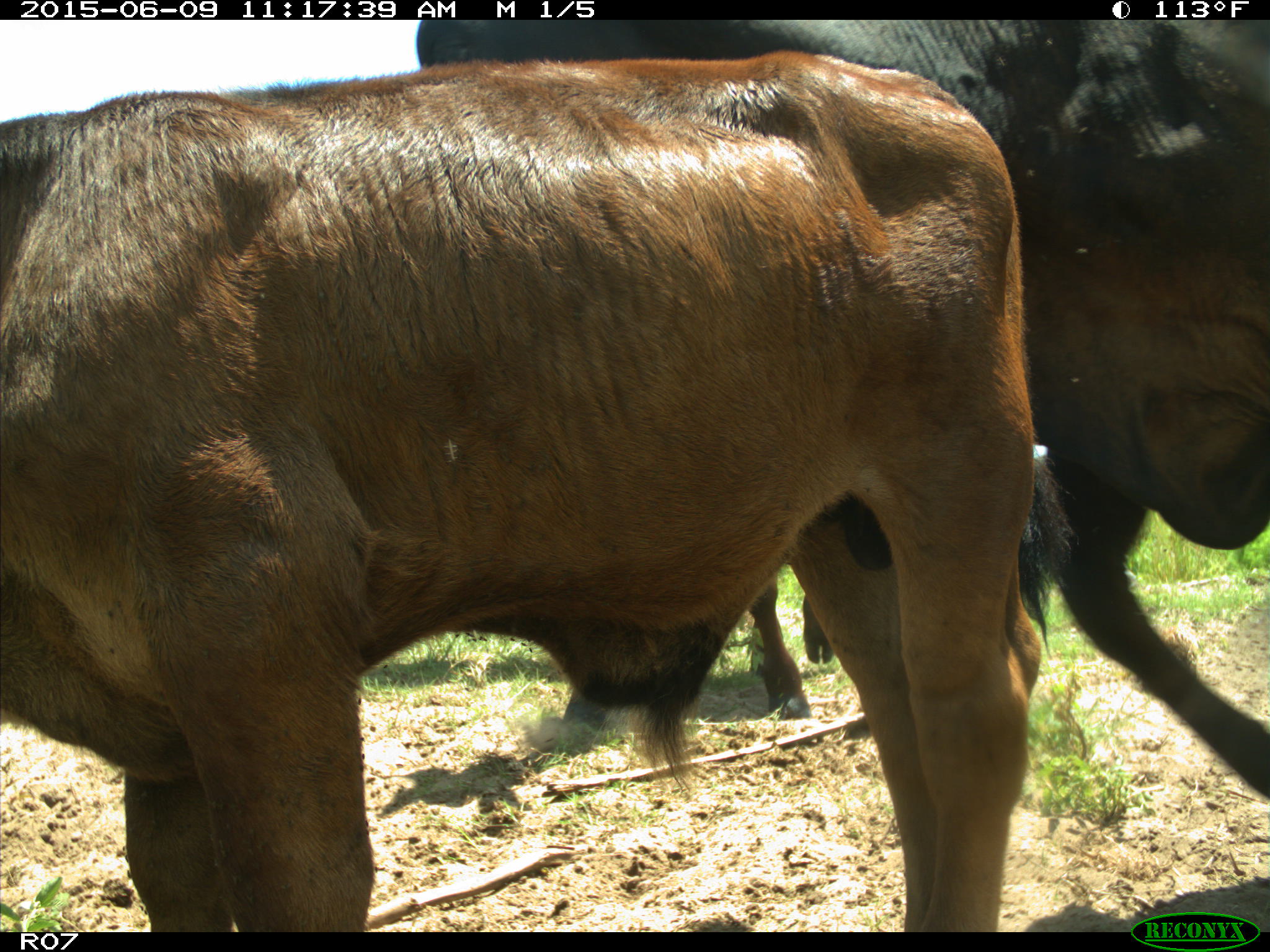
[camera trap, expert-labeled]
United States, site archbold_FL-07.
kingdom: Animalia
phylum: Chordata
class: Mammalia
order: Artiodactyla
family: Bovidae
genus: Bos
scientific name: Bos taurus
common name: domestic cow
Bos taurus (domestic cow).